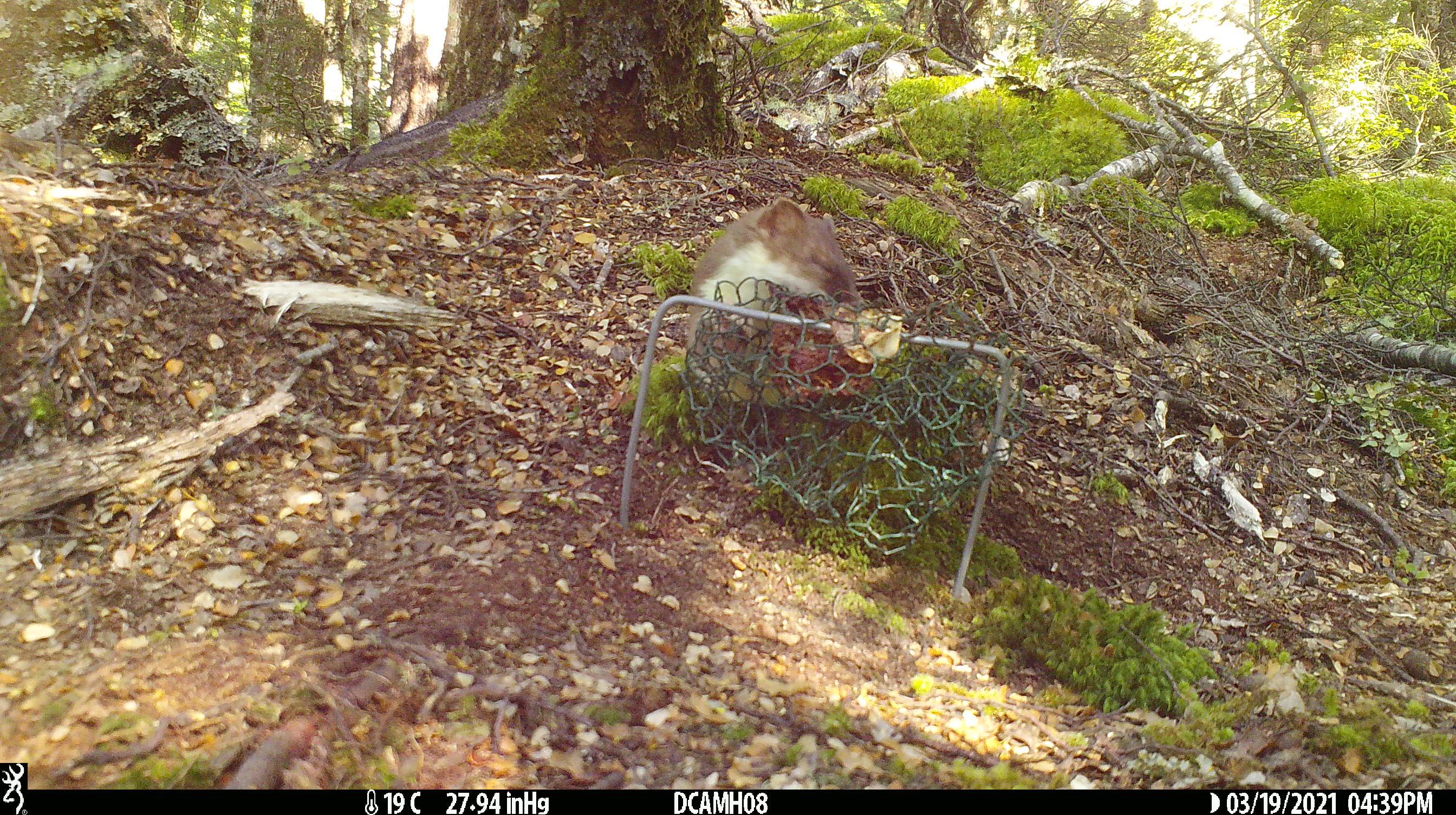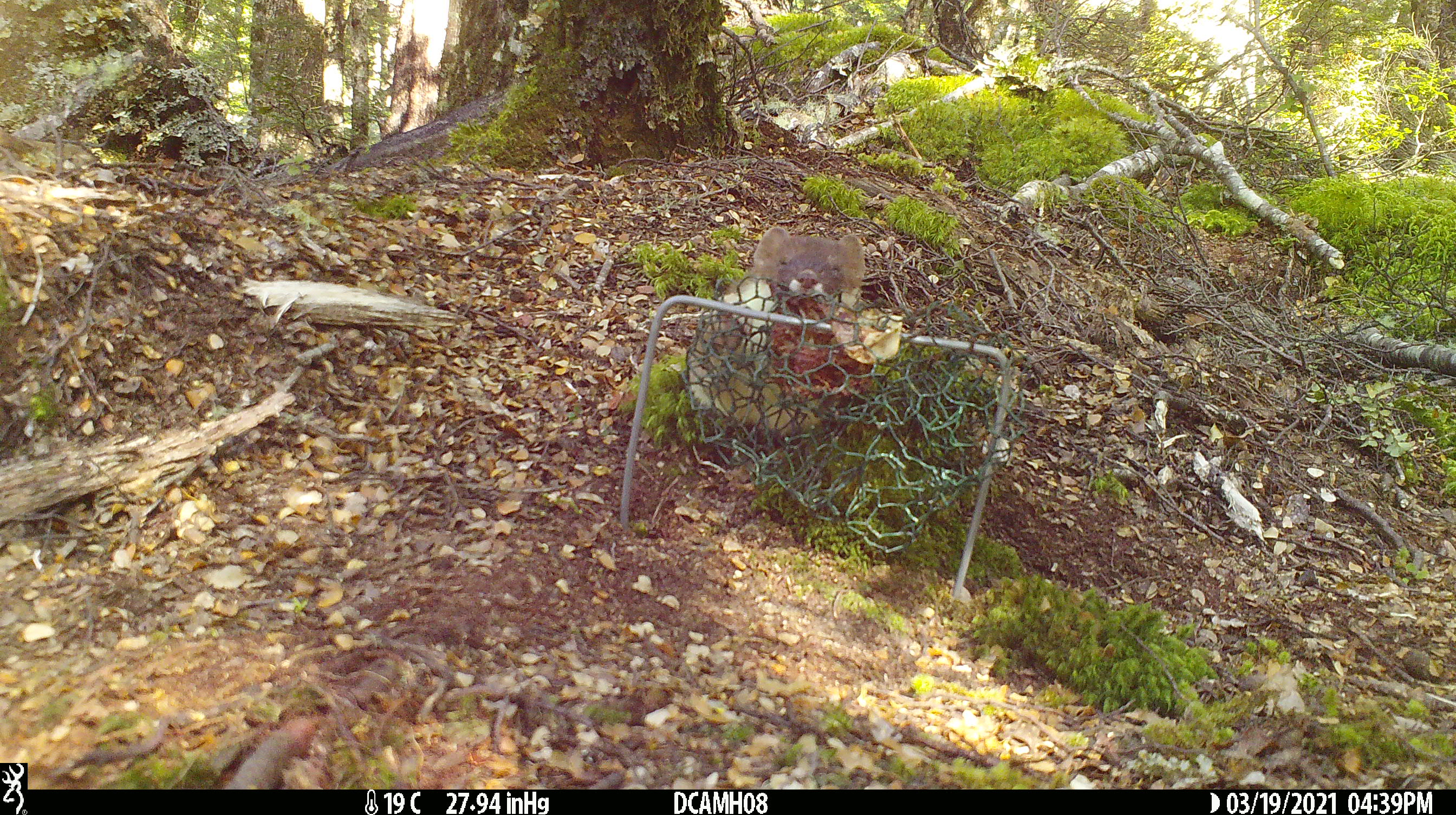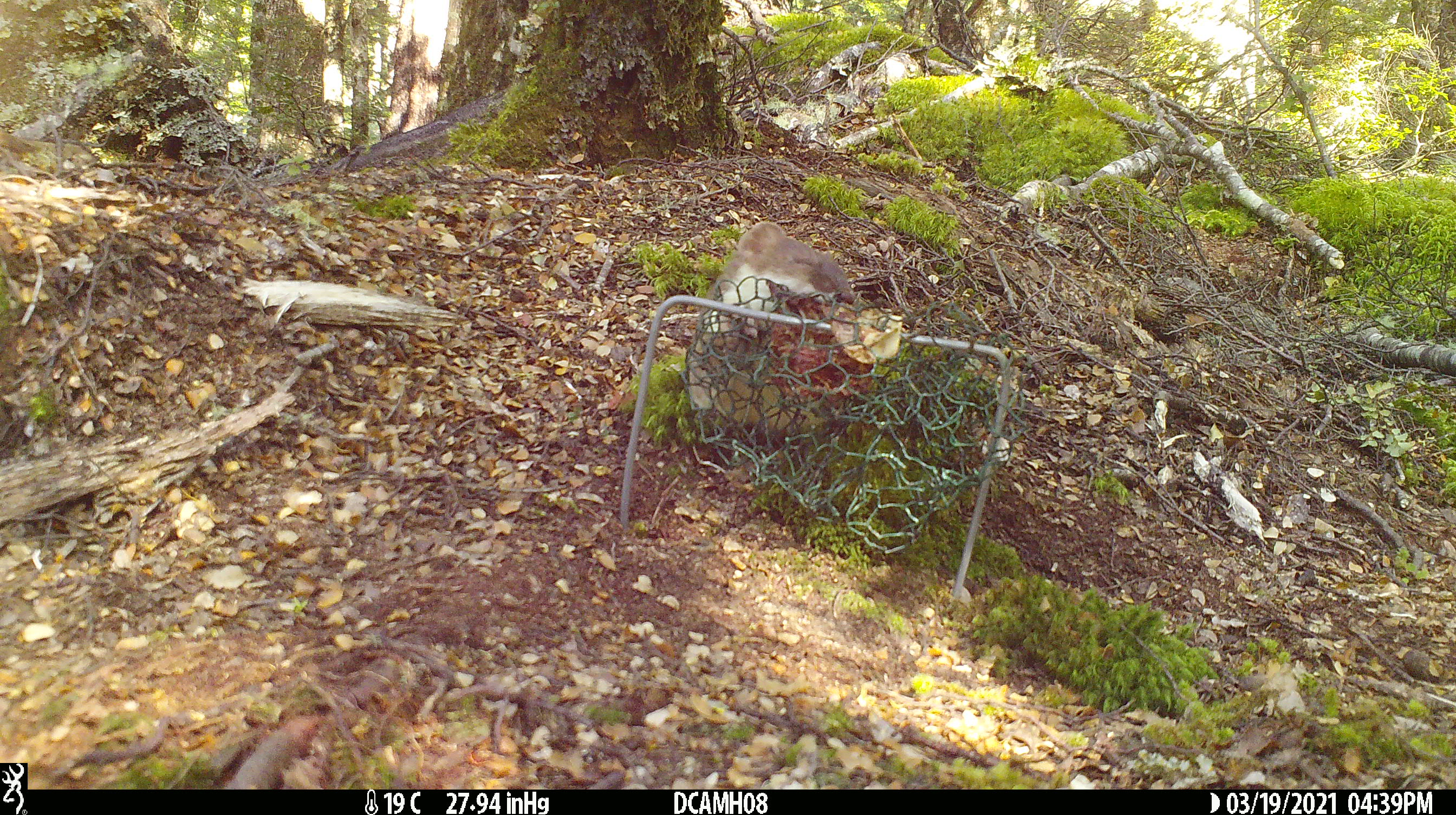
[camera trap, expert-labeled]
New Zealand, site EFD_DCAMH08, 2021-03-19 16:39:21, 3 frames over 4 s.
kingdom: Animalia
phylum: Chordata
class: Mammalia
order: Carnivora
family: Mustelidae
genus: Mustela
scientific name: Mustela erminea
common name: stoat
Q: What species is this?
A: Stoat (Mustela erminea).